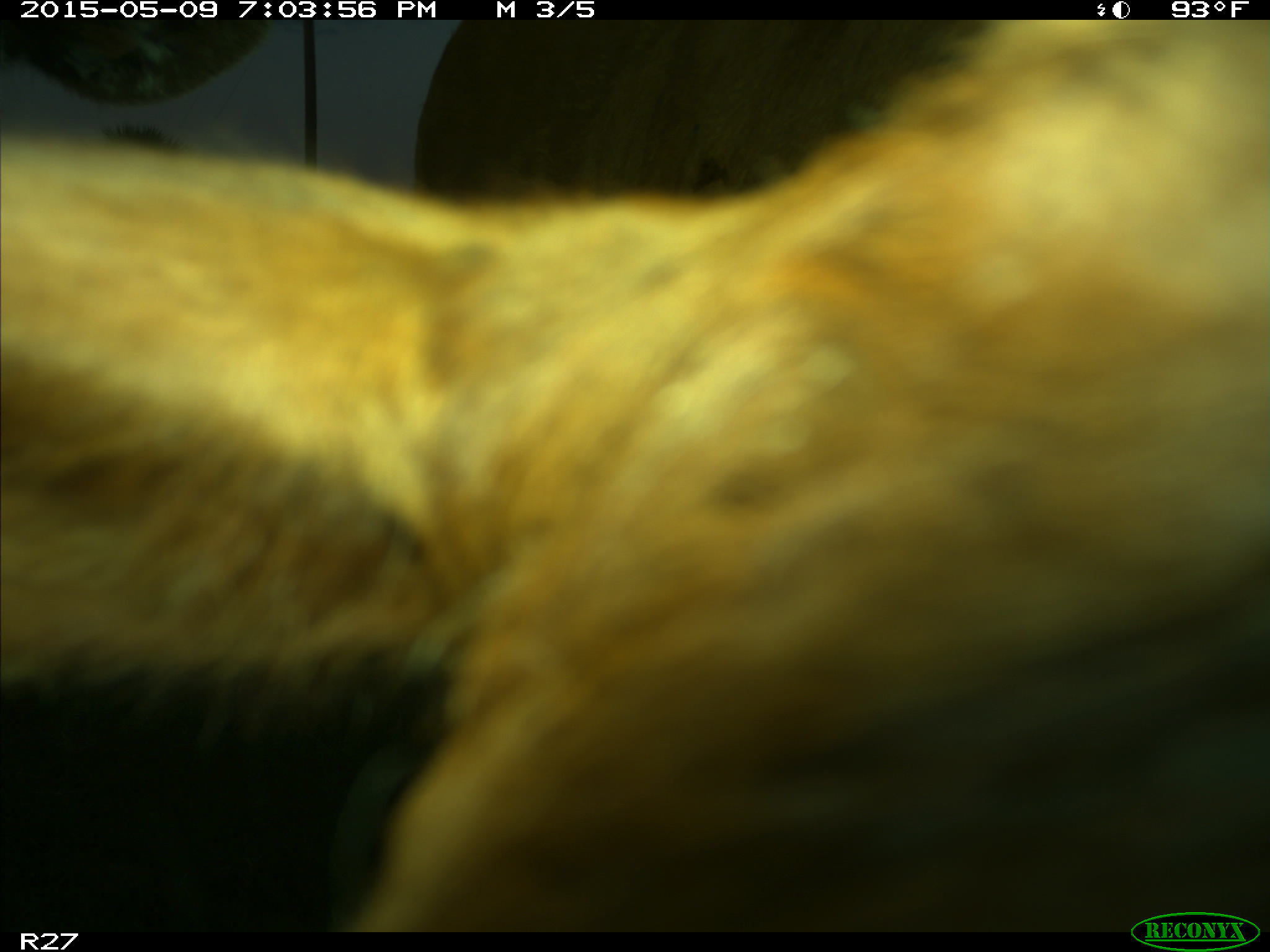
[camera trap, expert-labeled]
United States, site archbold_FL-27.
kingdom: Animalia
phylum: Chordata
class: Mammalia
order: Artiodactyla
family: Bovidae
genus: Bos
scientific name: Bos taurus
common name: domestic cow